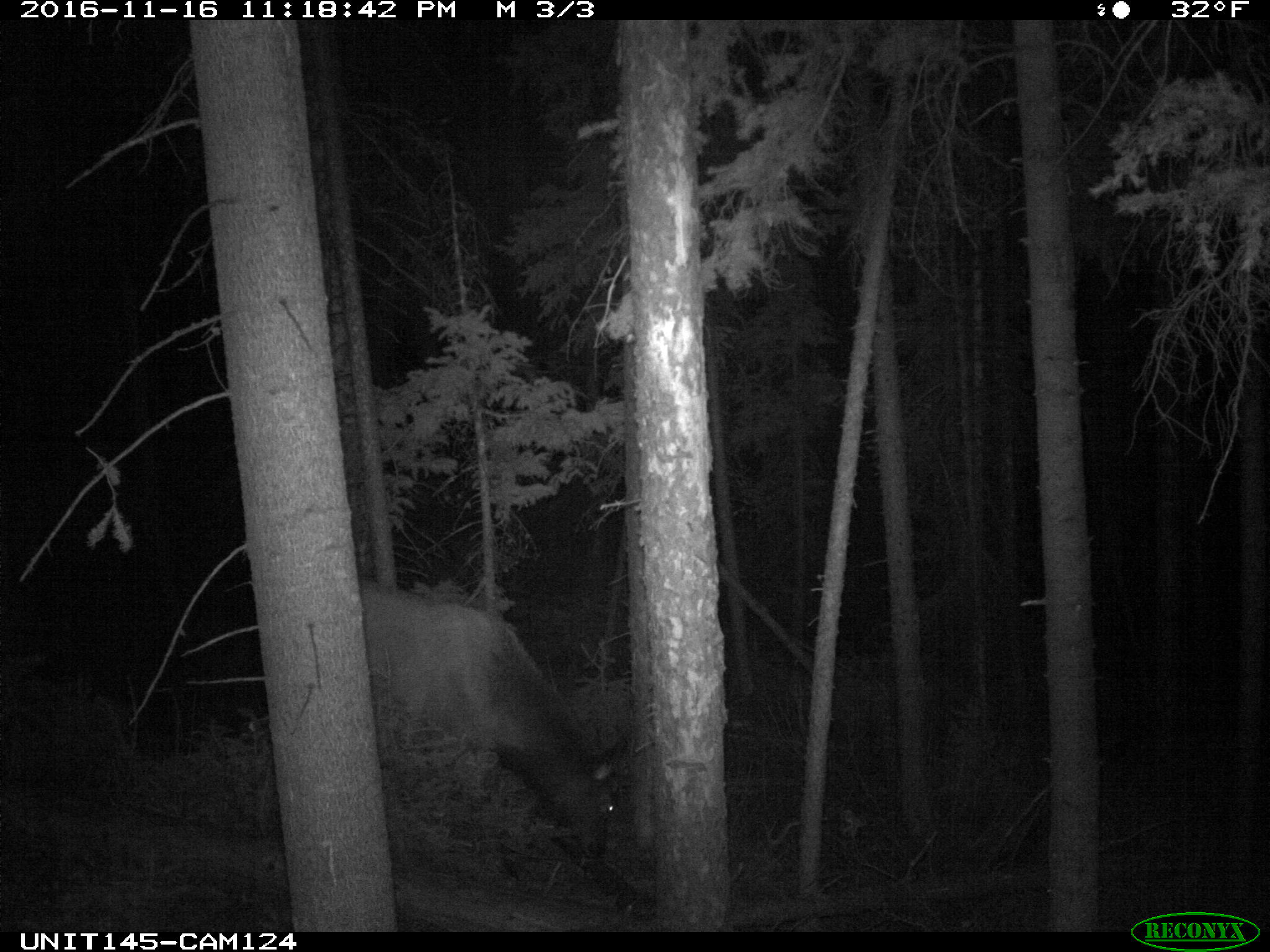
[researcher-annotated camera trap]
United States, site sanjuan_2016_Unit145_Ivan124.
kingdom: Animalia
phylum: Chordata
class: Mammalia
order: Artiodactyla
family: Cervidae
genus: Cervus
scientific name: Cervus elaphus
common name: red deer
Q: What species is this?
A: Cervus elaphus (red deer).